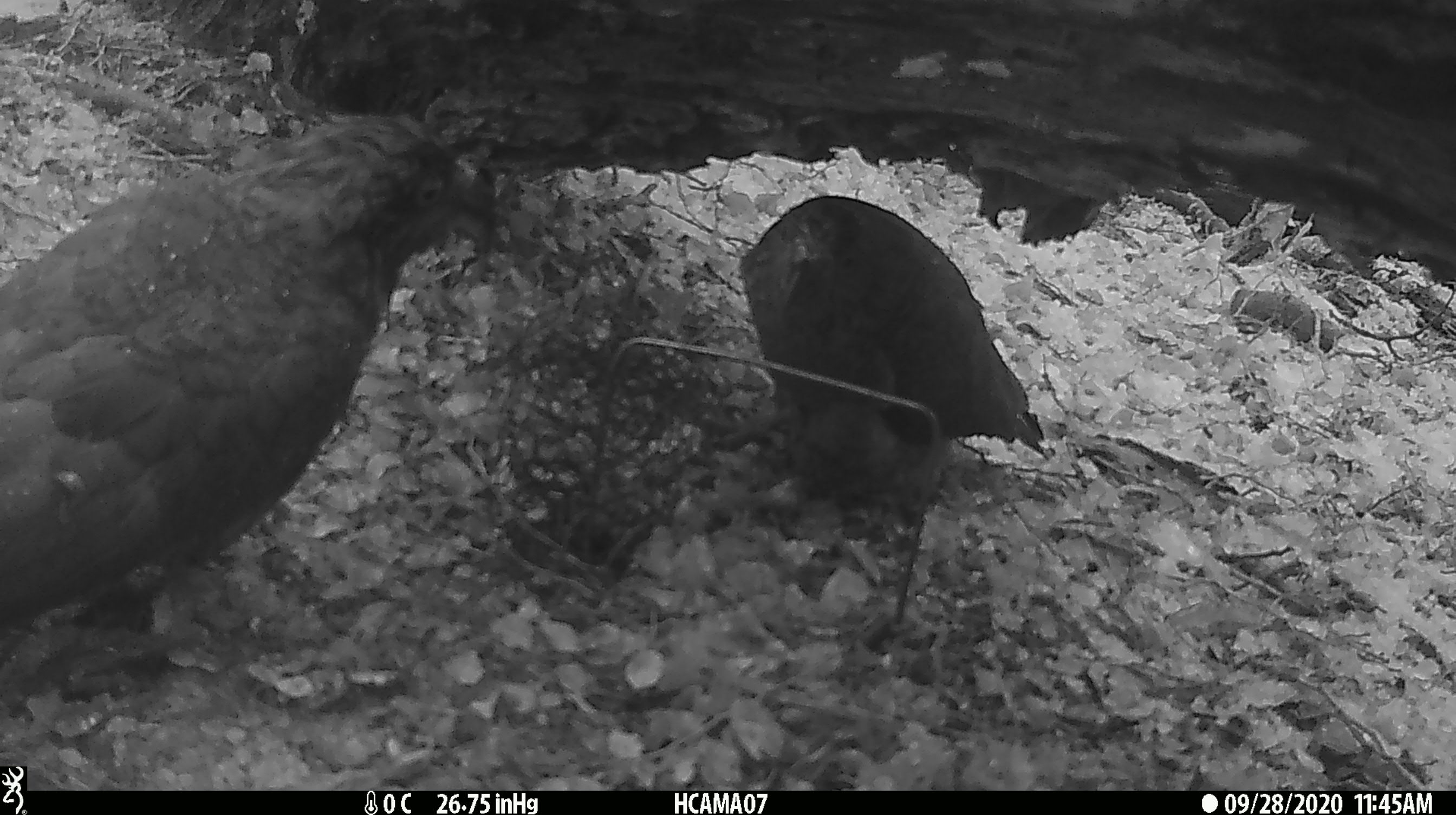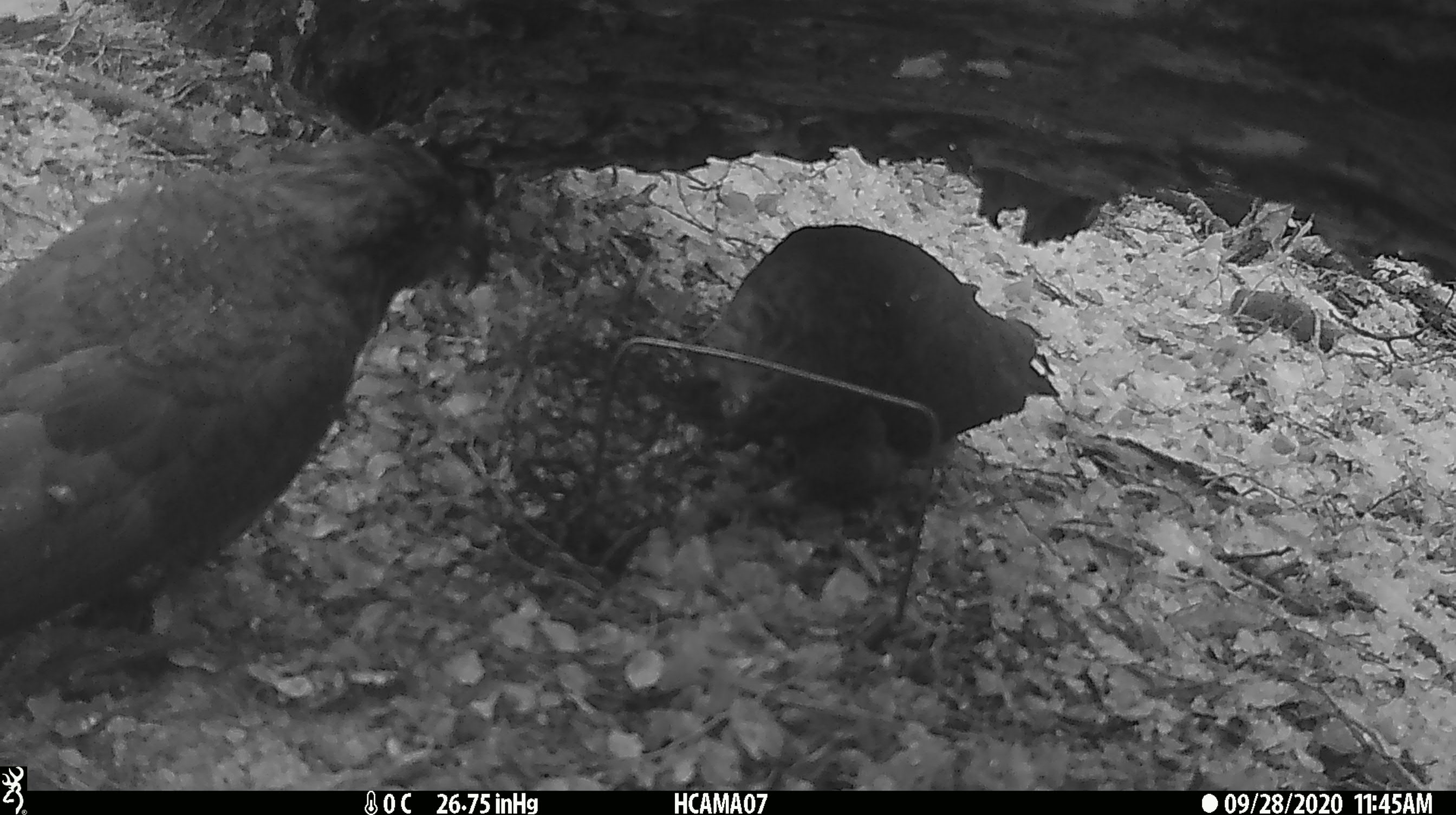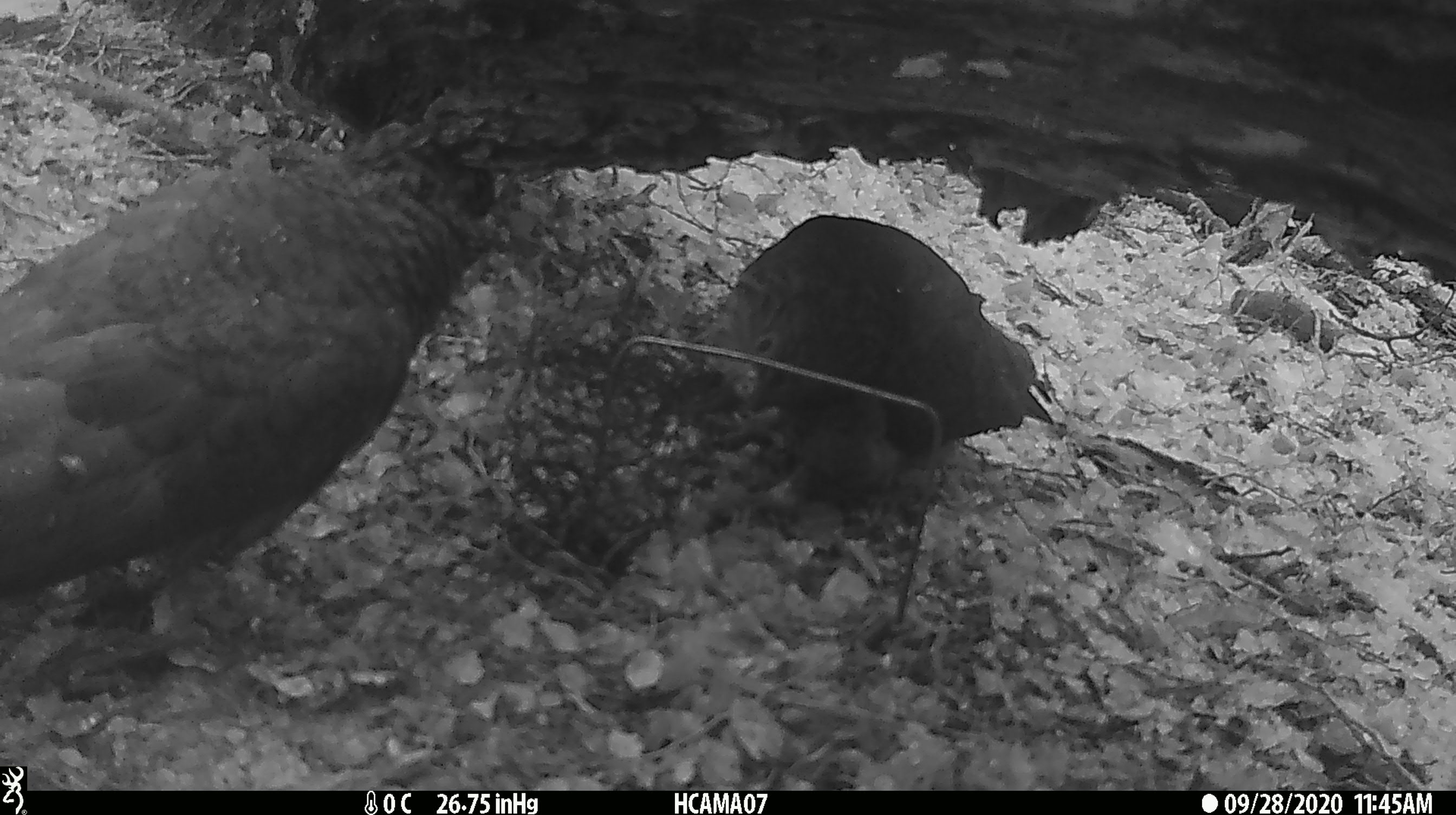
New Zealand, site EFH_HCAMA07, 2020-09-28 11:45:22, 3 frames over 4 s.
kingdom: Animalia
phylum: Chordata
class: Aves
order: Psittaciformes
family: Strigopidae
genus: Nestor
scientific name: Nestor notabilis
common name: kea